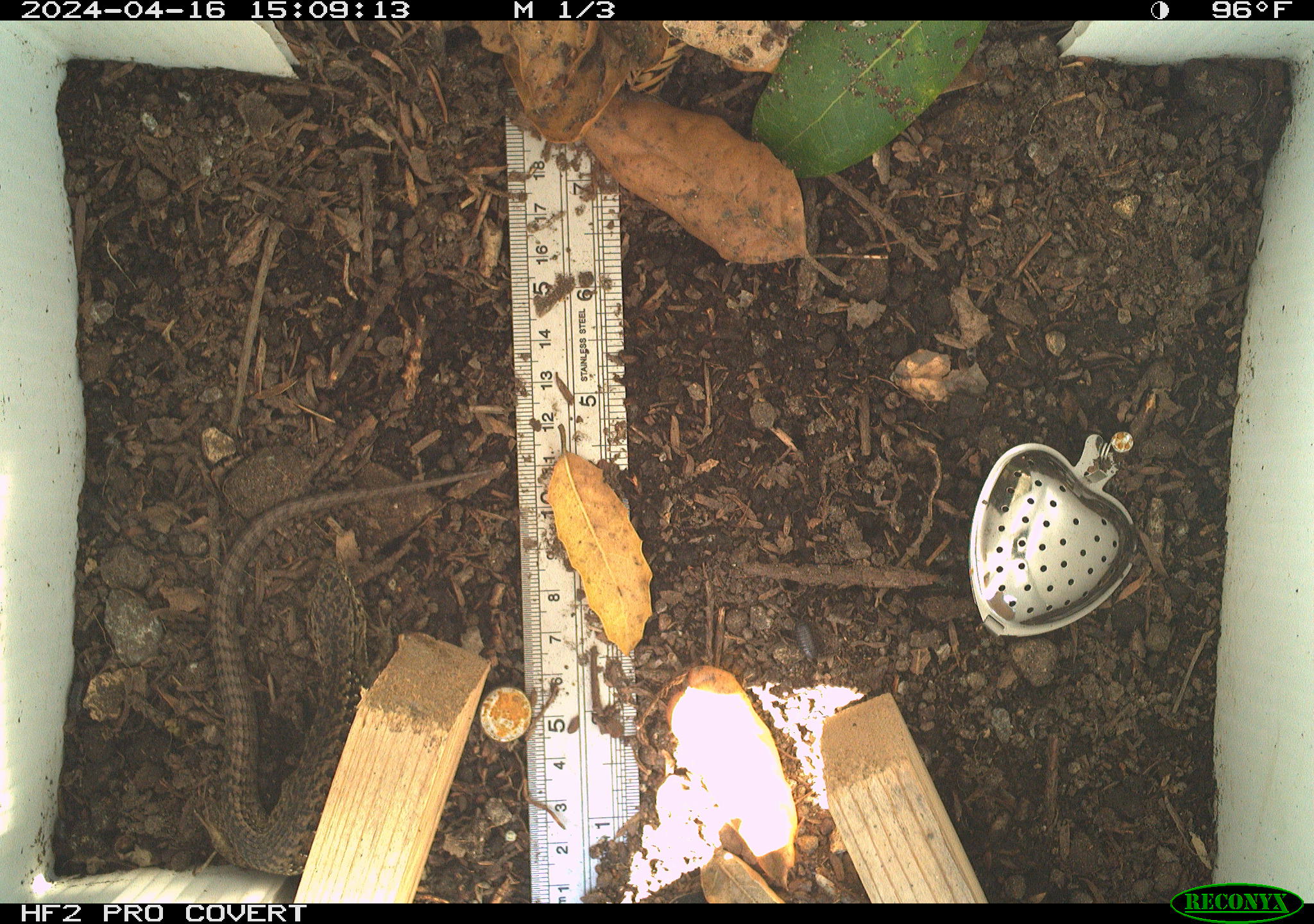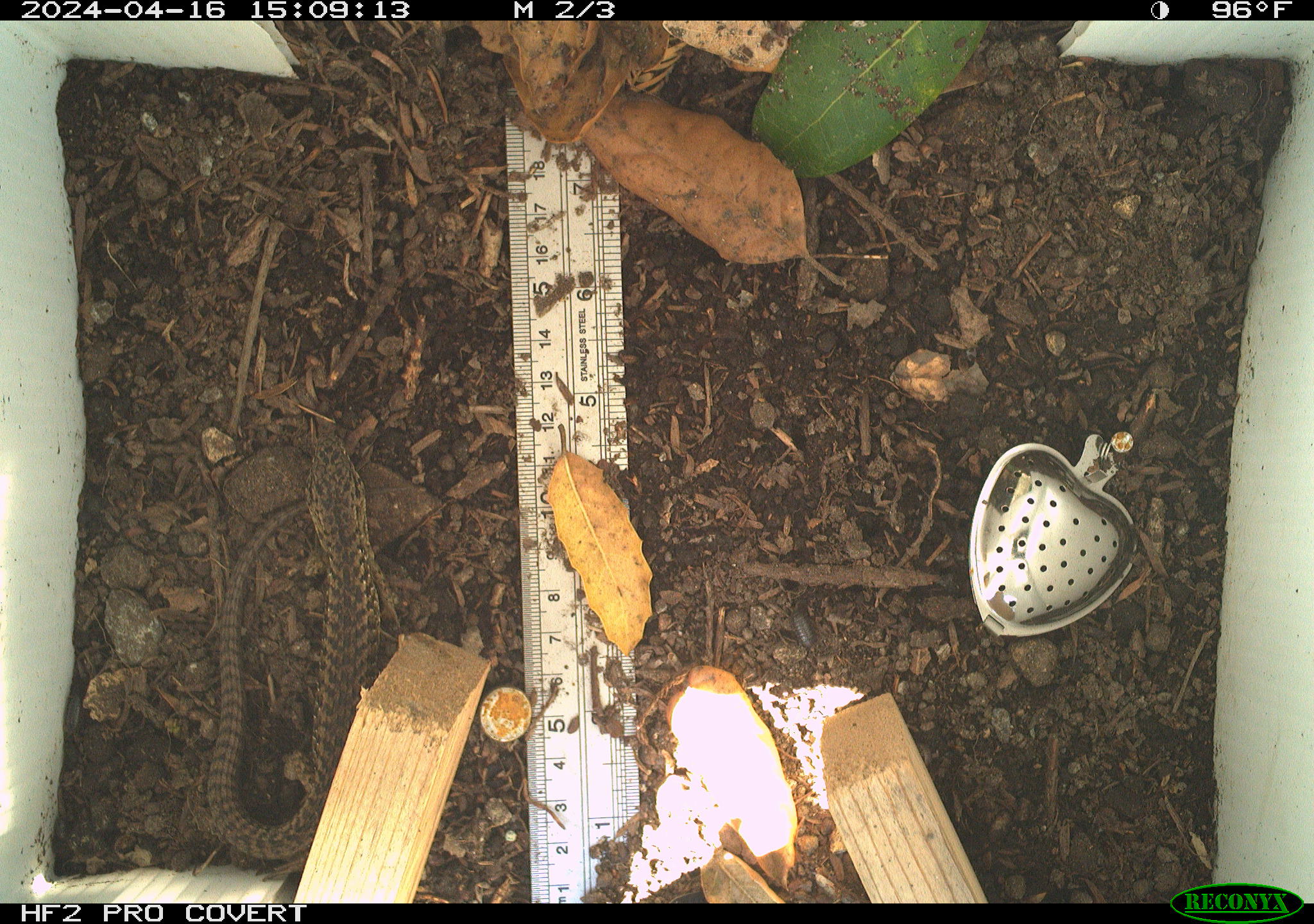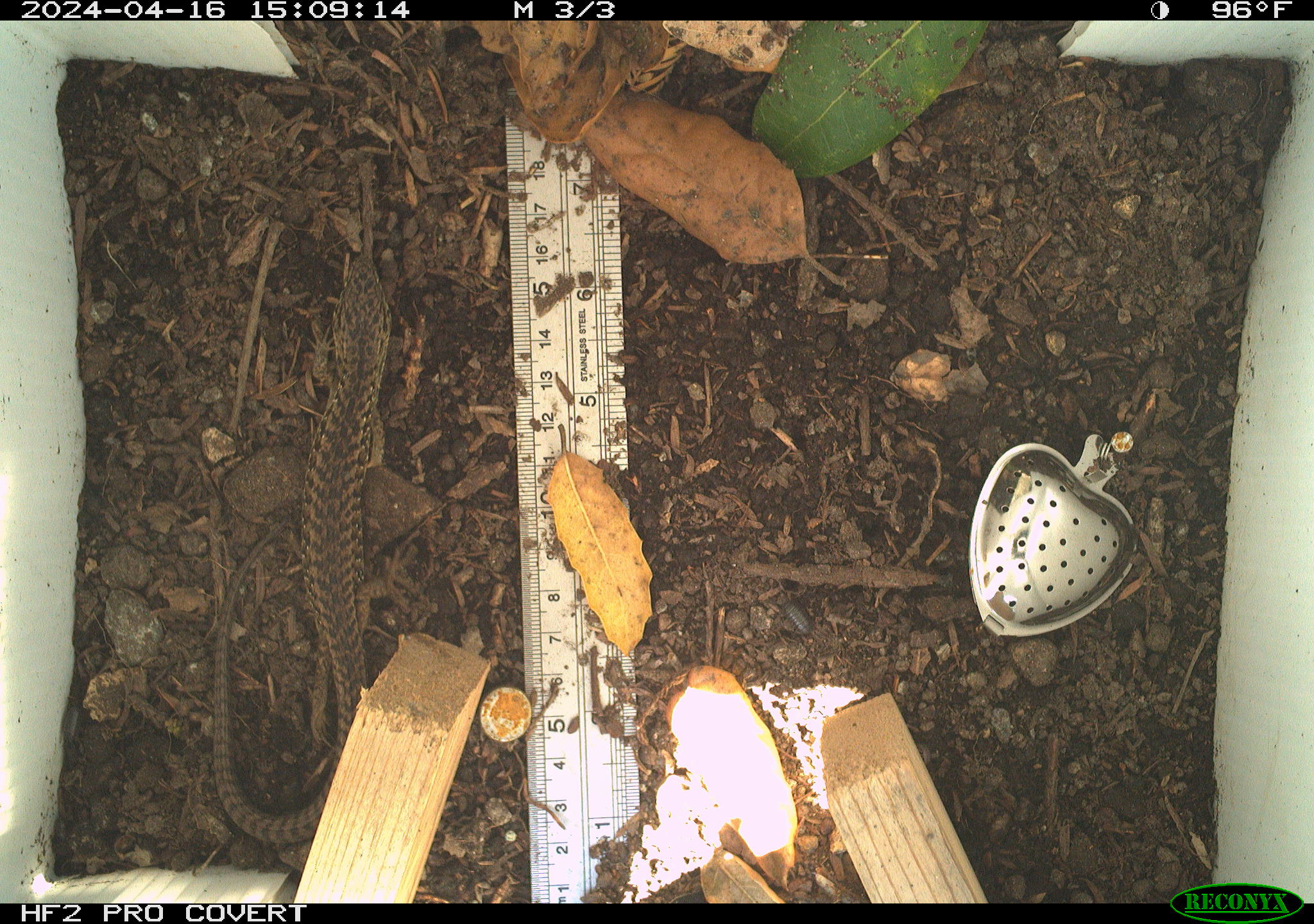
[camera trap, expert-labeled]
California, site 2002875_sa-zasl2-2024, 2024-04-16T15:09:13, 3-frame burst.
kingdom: Animalia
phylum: Chordata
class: Reptilia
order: Squamata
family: Anguidae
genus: Elgaria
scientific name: Elgaria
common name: alligator lizards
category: elgaria species